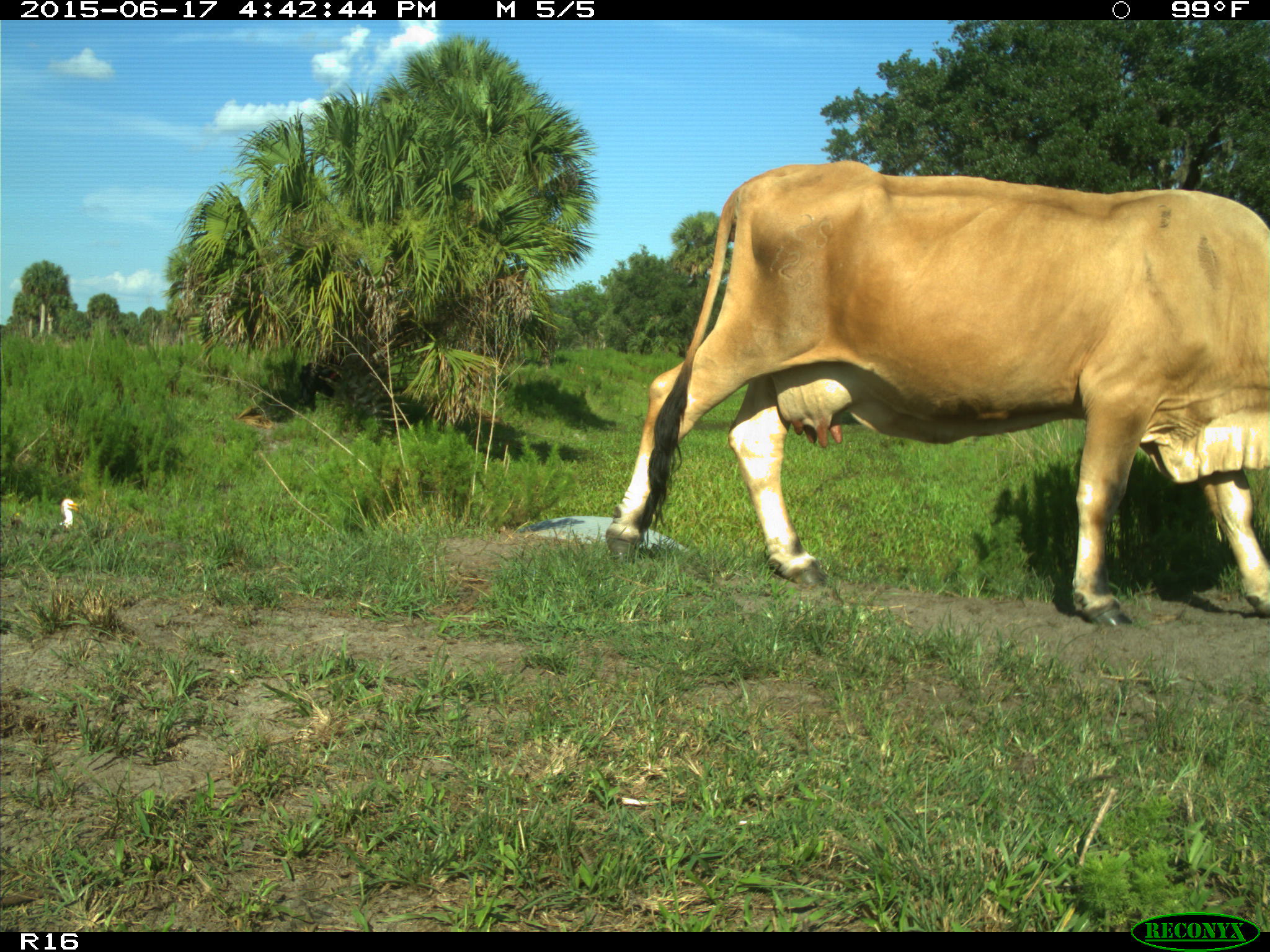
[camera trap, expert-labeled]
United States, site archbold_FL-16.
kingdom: Animalia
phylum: Chordata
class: Mammalia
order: Artiodactyla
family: Bovidae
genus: Bos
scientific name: Bos taurus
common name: domestic cow